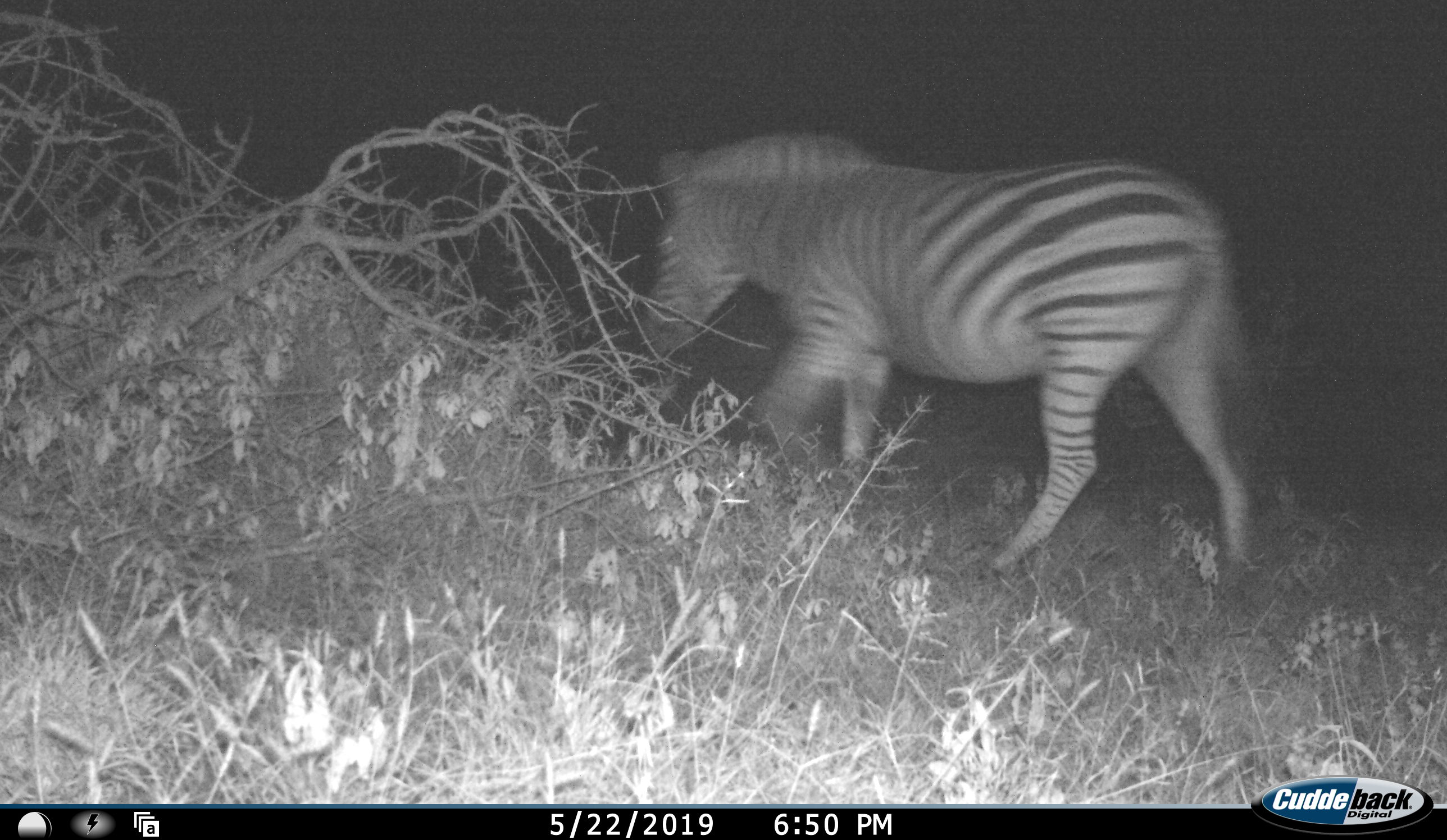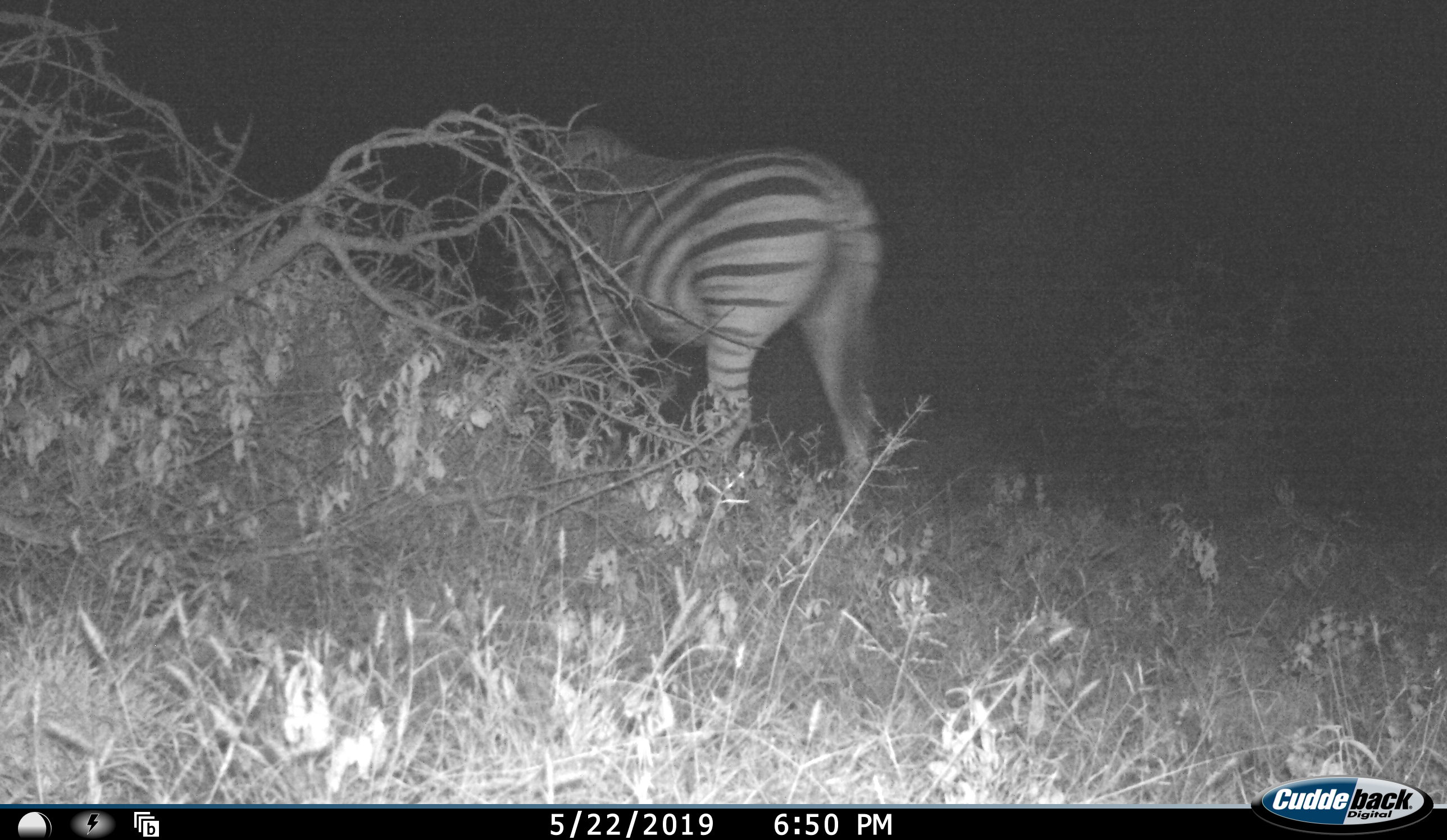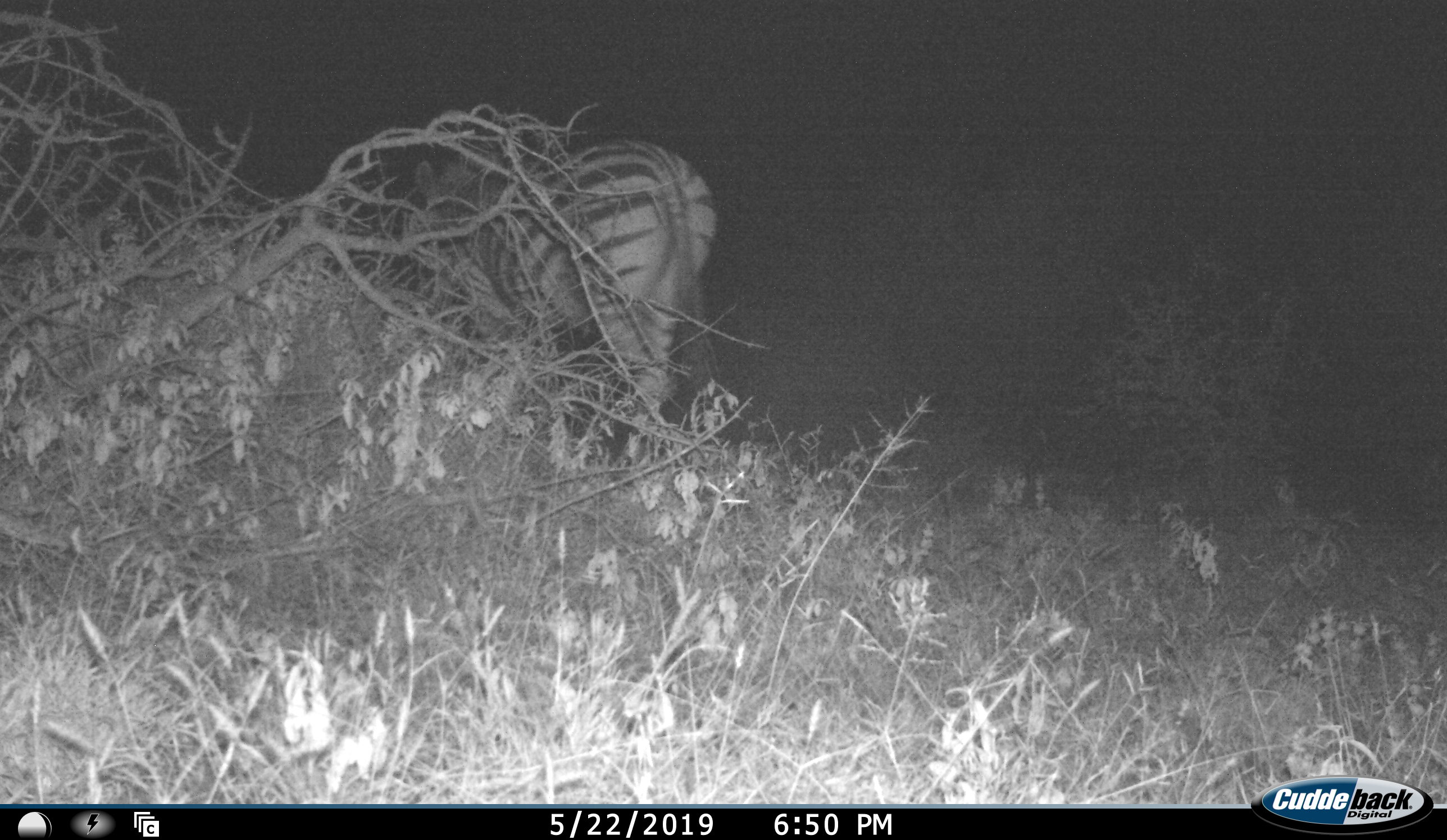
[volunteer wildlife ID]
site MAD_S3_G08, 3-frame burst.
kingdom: Animalia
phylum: Chordata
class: Mammalia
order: Perissodactyla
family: Equidae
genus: Equus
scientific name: Equus quagga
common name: plains zebra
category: zebraplains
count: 1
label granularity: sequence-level